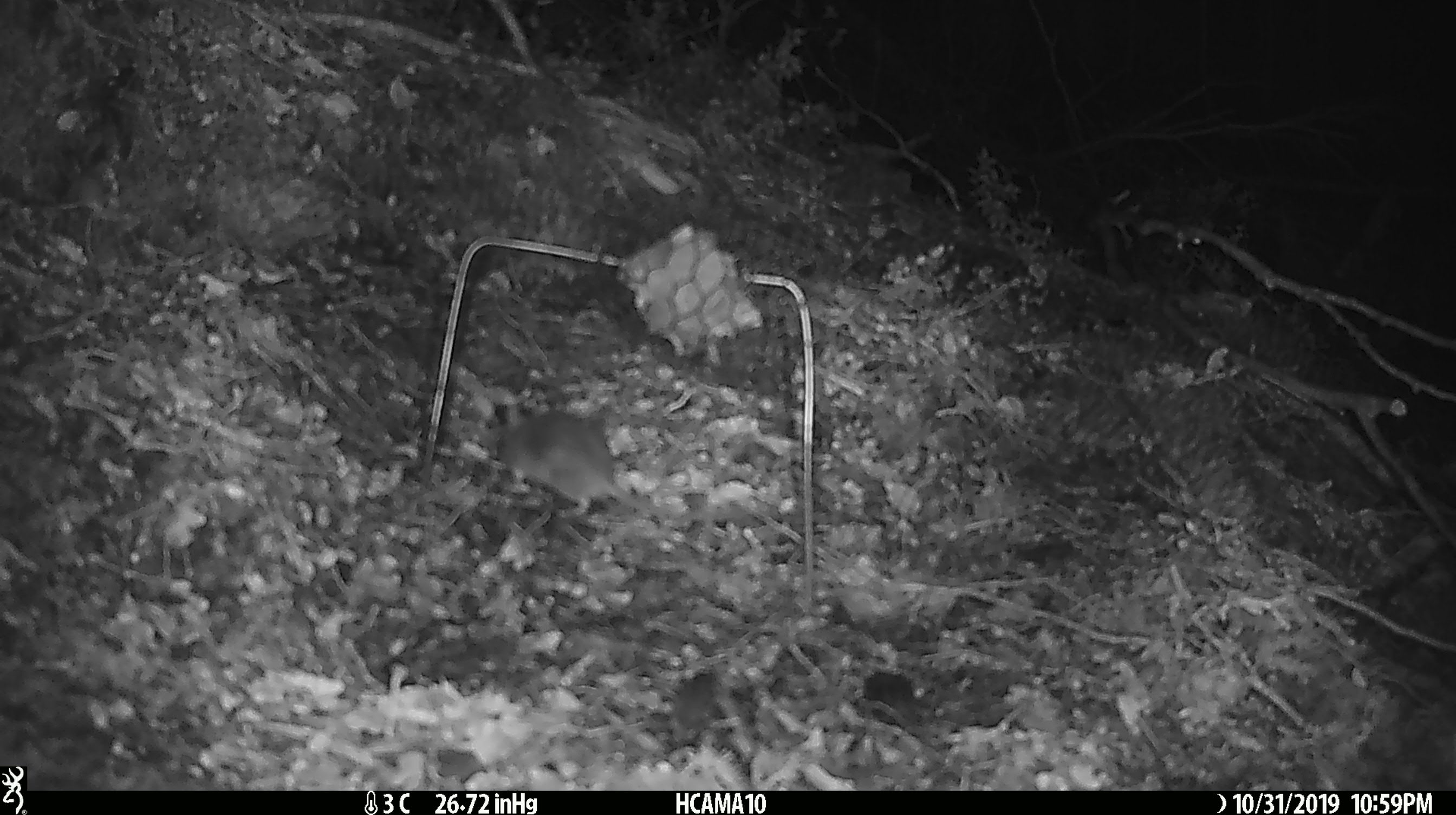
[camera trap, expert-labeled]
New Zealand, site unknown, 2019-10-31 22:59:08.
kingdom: Animalia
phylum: Chordata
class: Mammalia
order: Rodentia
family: Muridae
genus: Mus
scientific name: Mus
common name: mouse